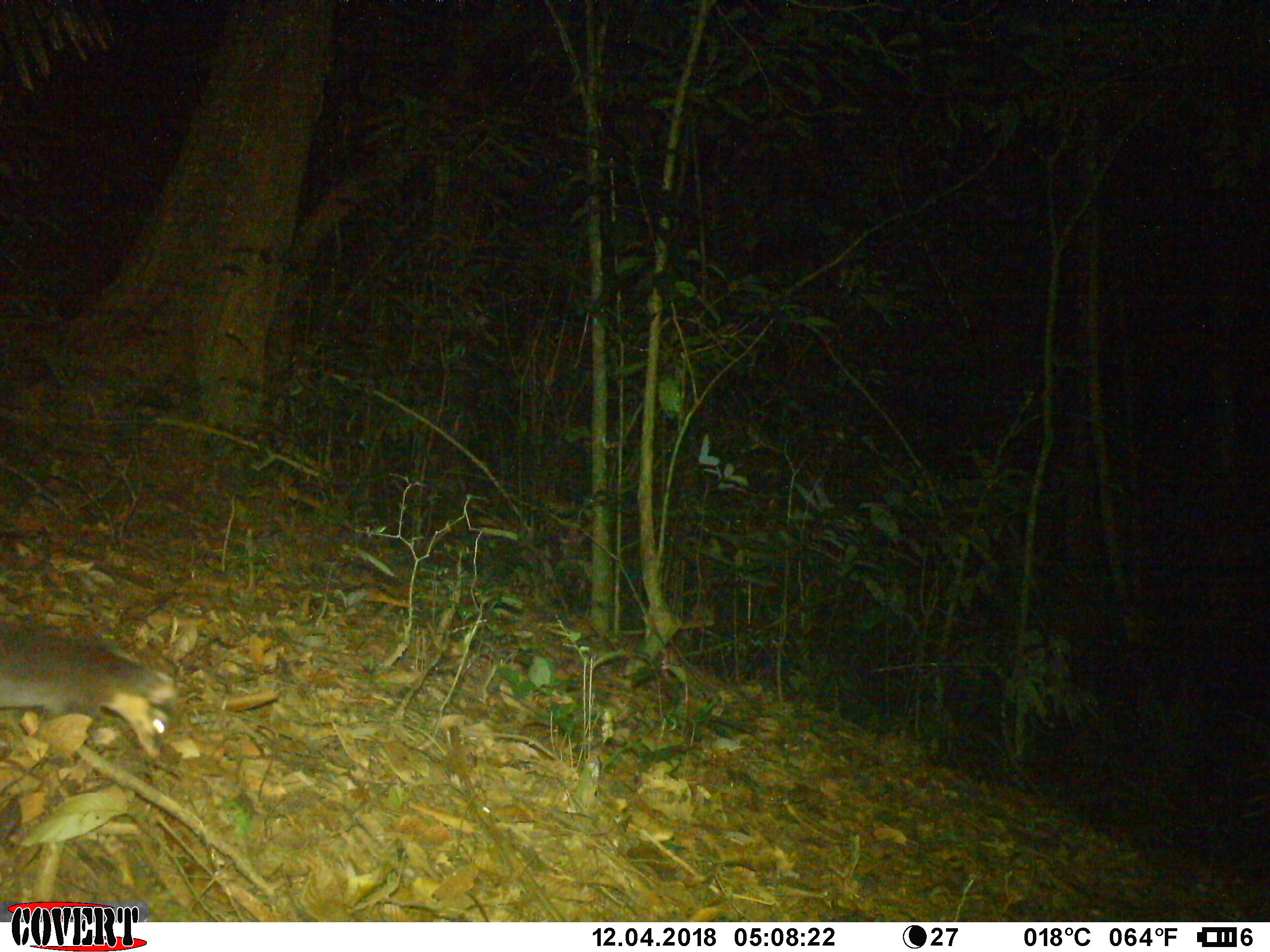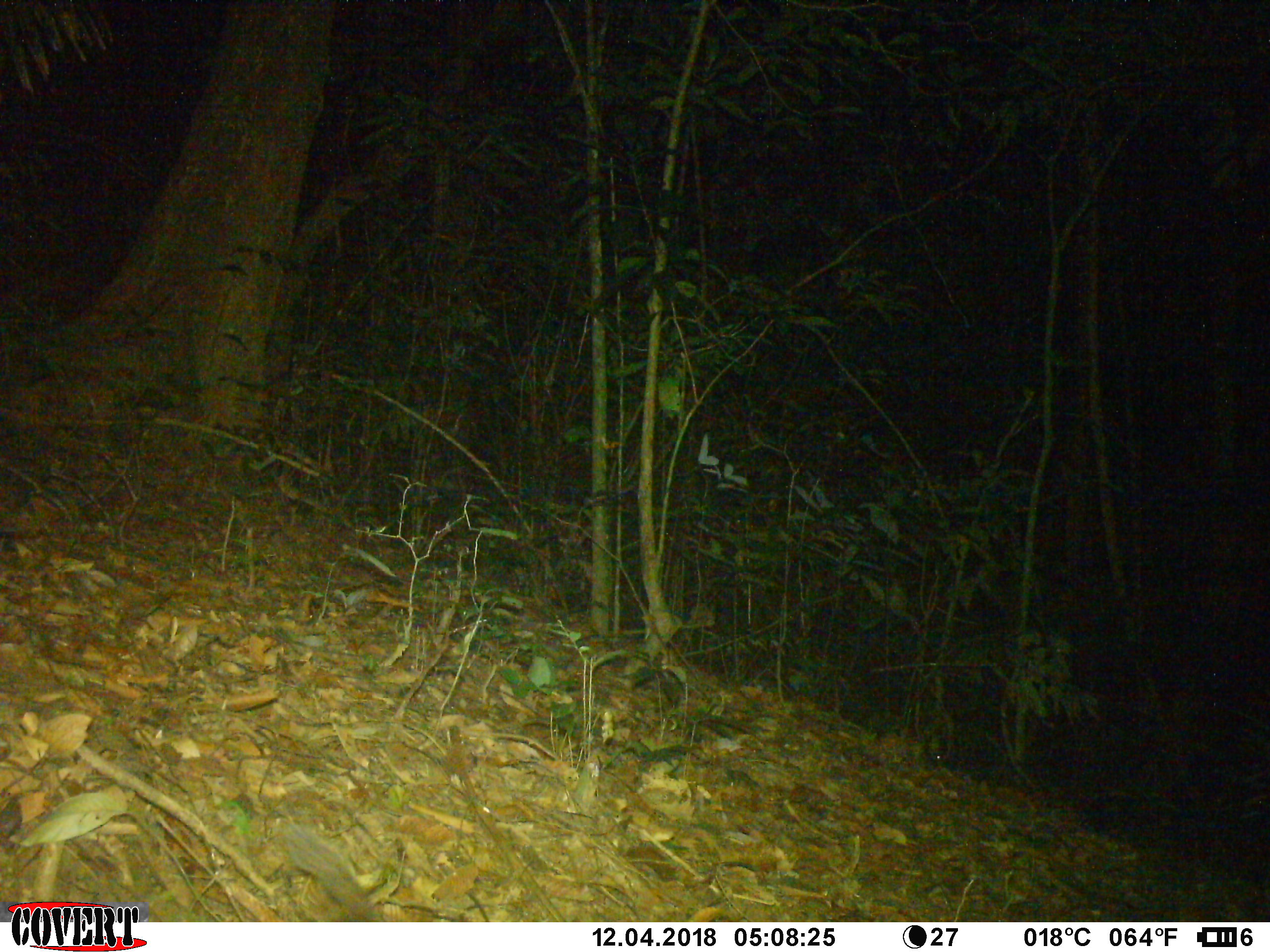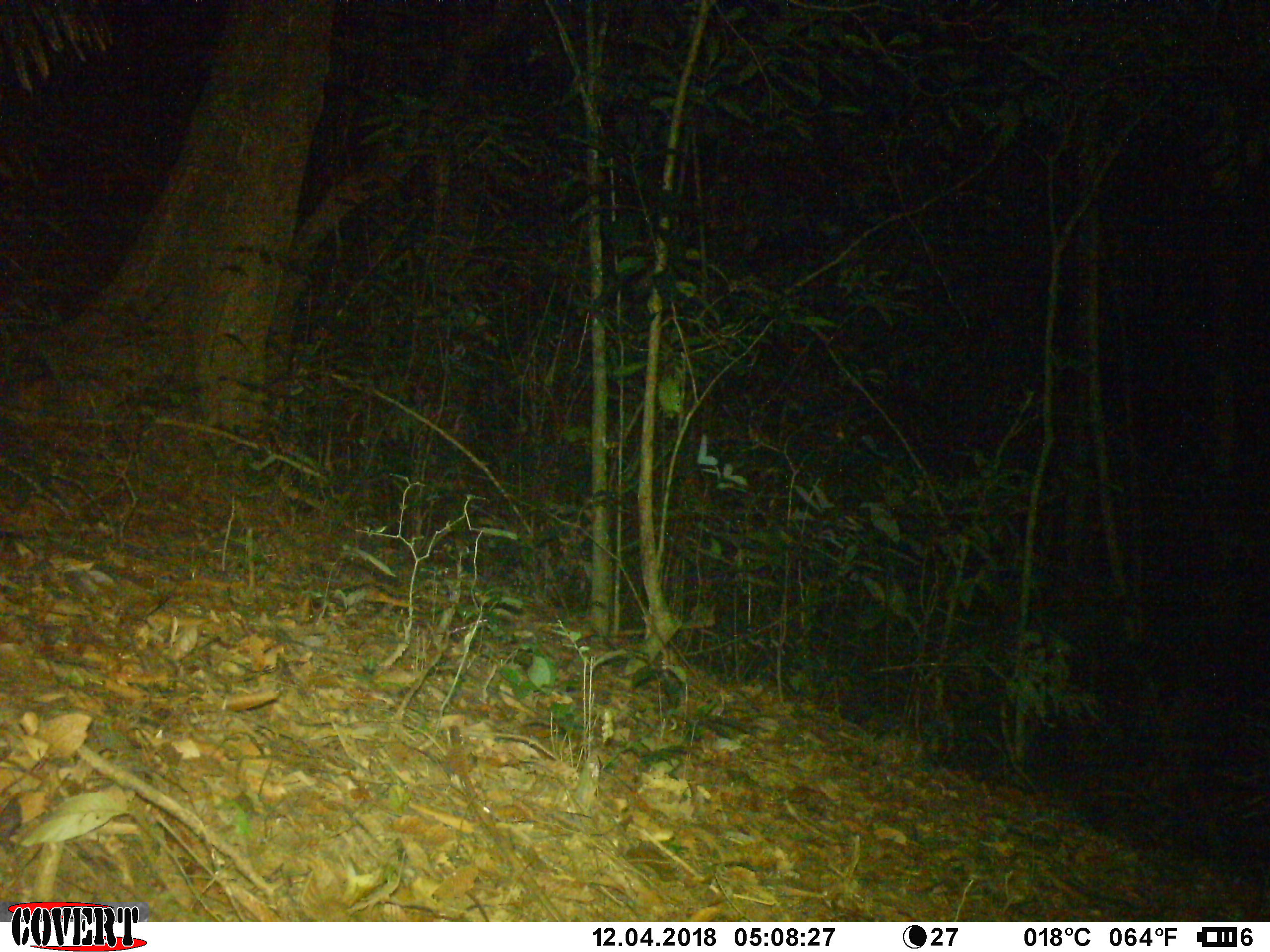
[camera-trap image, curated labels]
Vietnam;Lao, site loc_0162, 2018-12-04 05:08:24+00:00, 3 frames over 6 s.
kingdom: Animalia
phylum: Chordata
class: Mammalia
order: Carnivora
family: Mustelidae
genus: Melogale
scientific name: Melogale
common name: ferret badger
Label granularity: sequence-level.